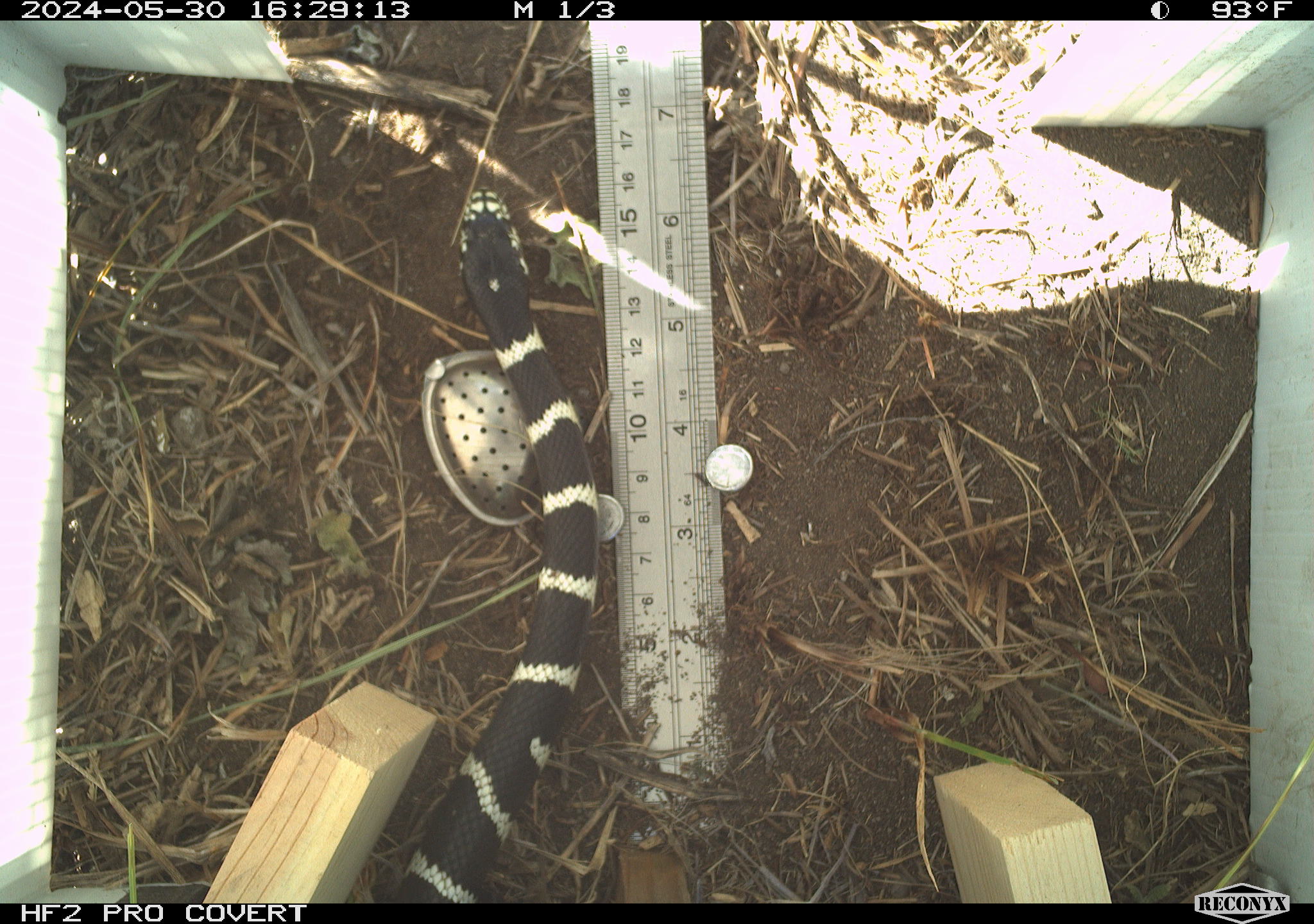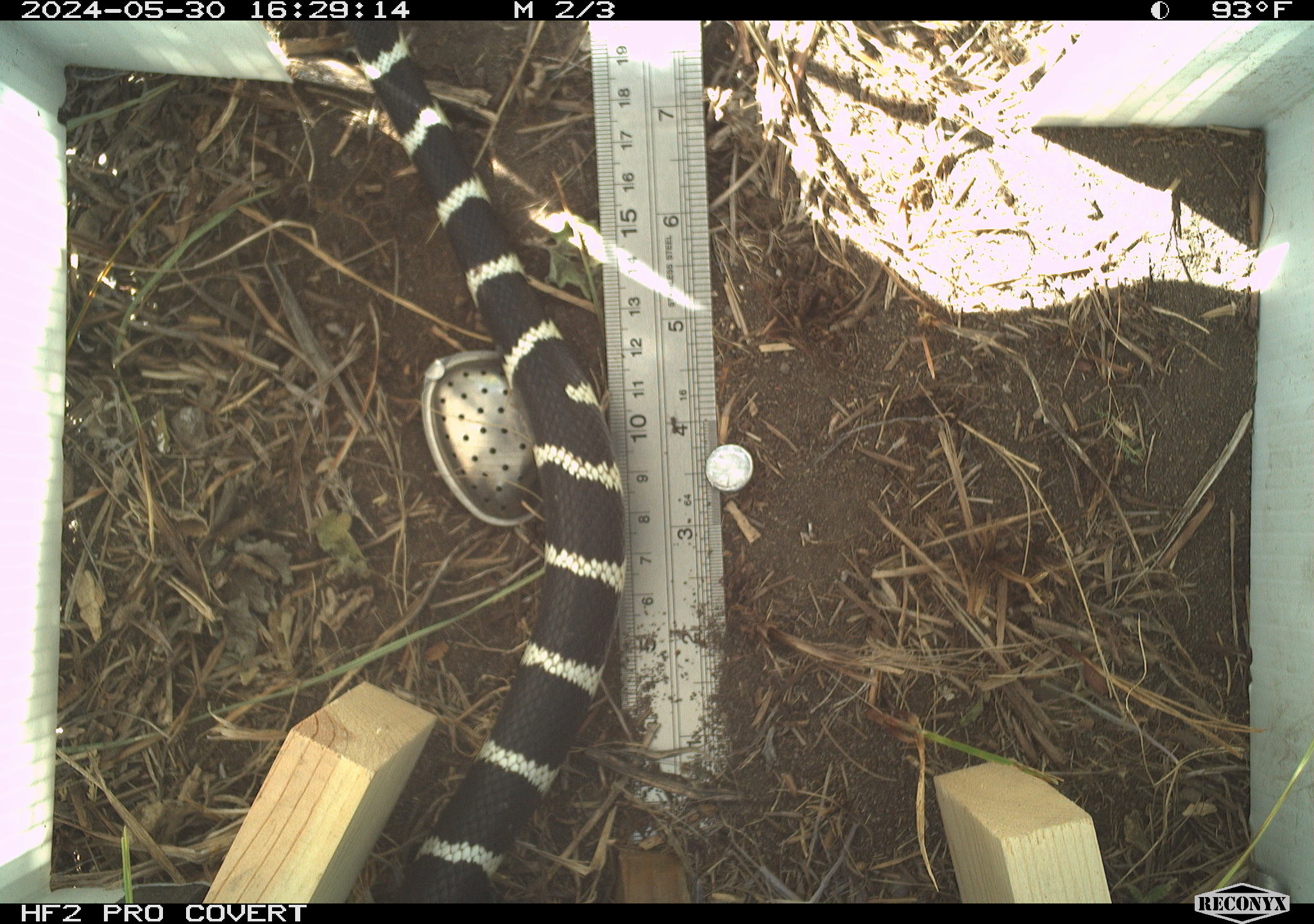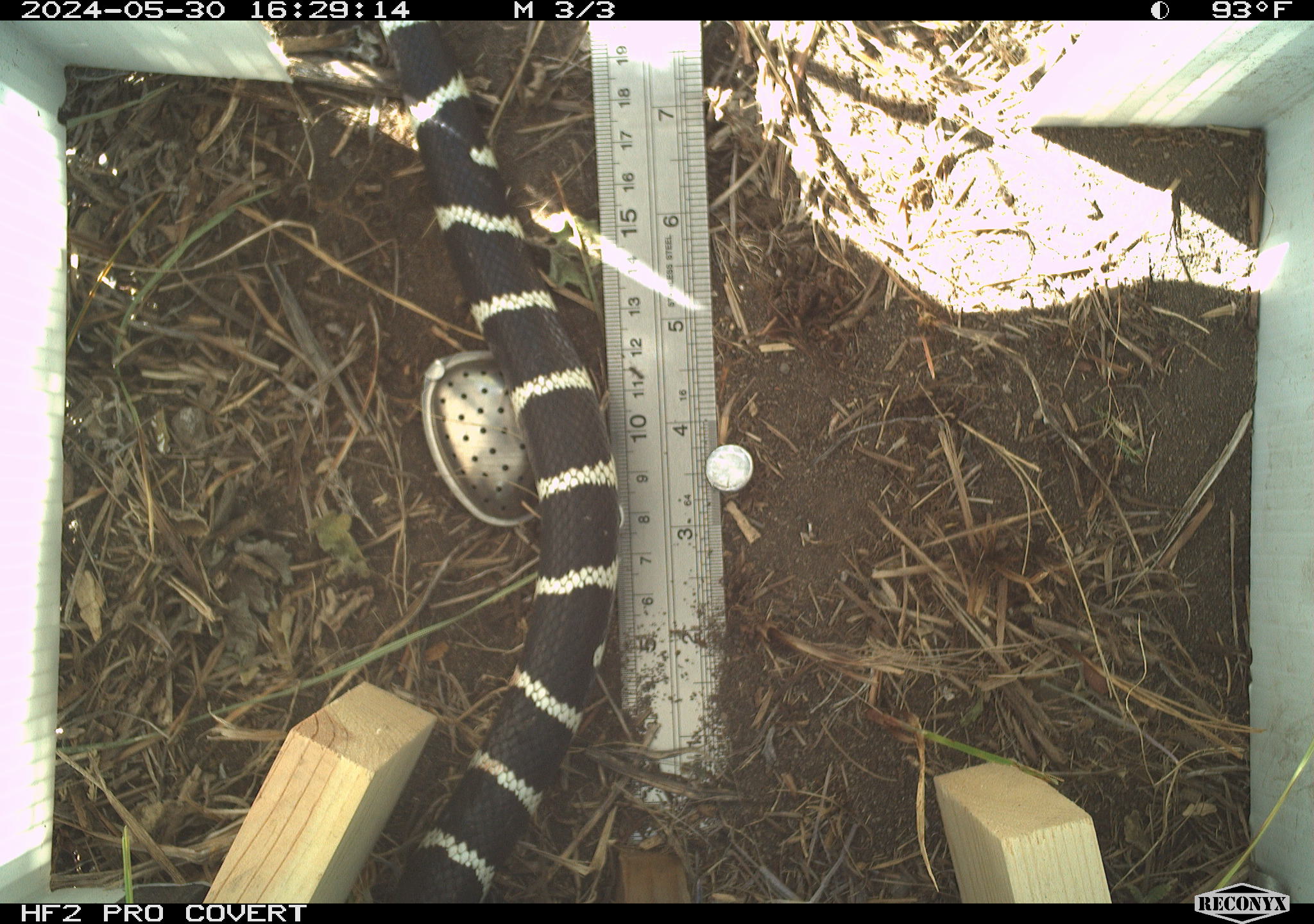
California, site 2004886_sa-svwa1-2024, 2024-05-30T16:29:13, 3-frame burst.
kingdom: Animalia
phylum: Chordata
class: Reptilia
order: Squamata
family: Colubridae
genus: Lampropeltis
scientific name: Lampropeltis californiae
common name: california kingsnake